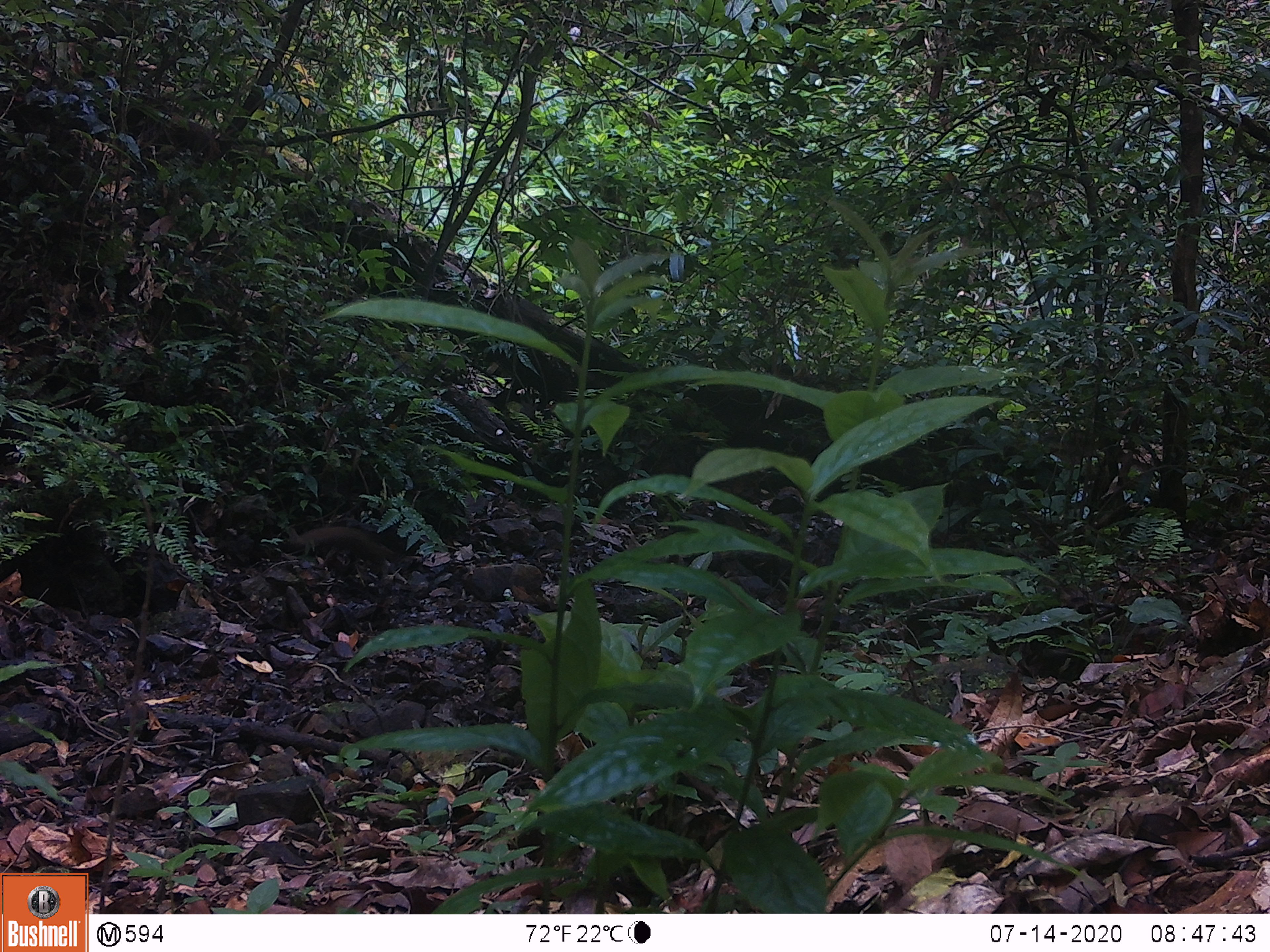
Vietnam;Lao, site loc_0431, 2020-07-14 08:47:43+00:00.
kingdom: Animalia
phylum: Chordata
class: Mammalia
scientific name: Mammalia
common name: mammal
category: unidentified small mammal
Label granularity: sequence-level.